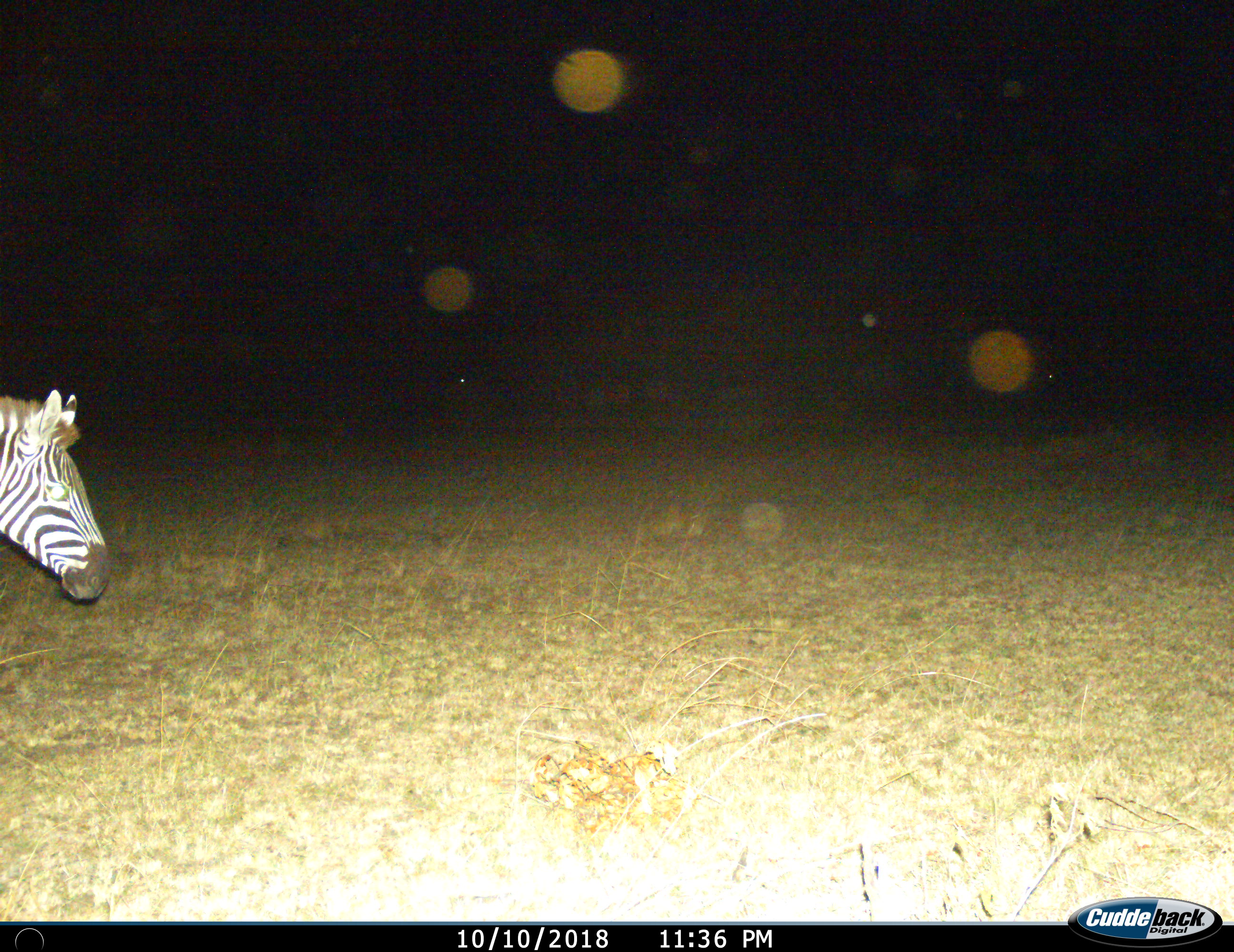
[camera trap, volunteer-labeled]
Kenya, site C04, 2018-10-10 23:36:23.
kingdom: Animalia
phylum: Chordata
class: Mammalia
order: Perissodactyla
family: Equidae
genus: Equus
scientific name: Equus quagga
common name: plains zebra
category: zebra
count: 1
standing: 33%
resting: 0%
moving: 67%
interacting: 0%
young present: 0%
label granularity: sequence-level